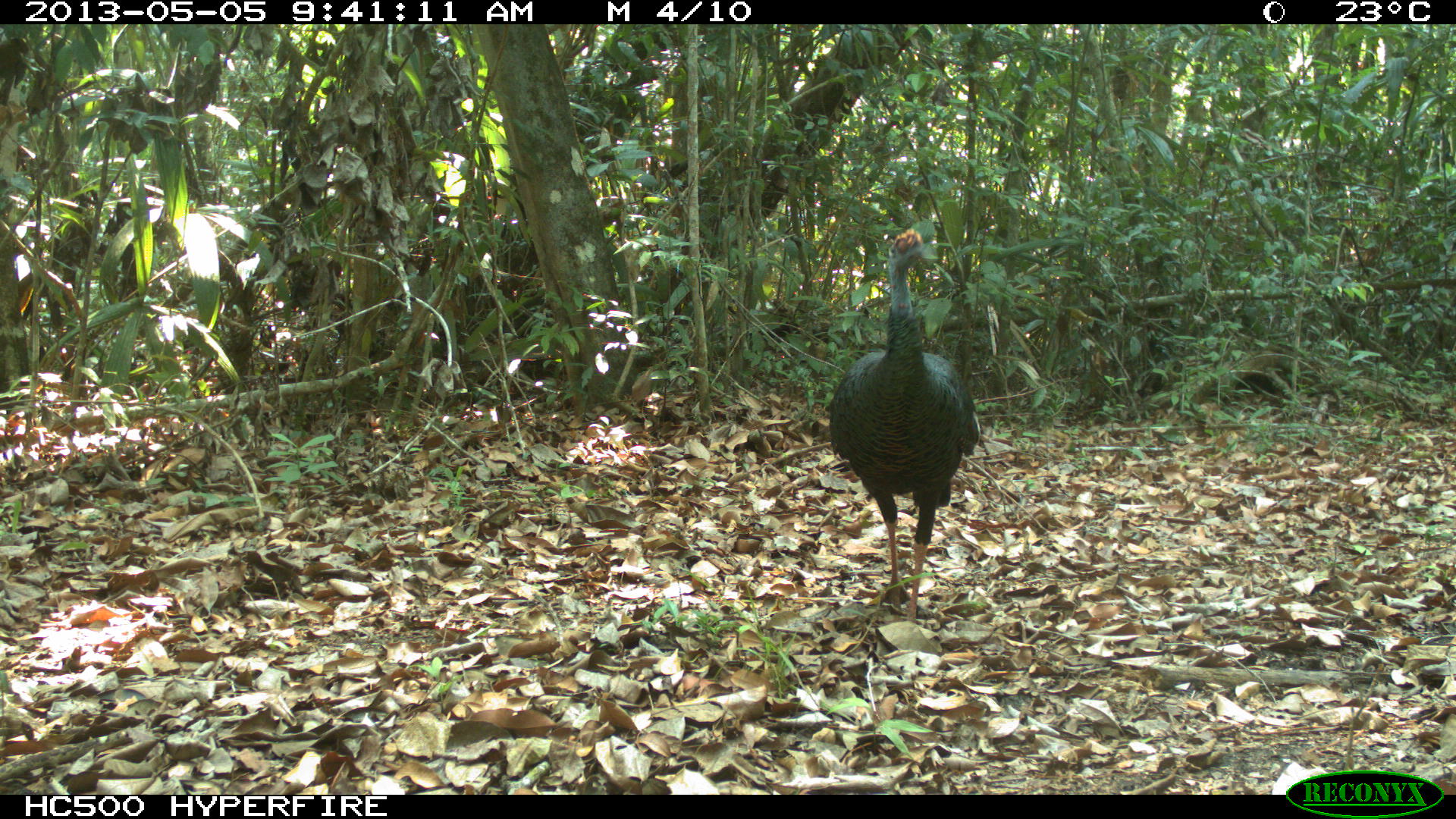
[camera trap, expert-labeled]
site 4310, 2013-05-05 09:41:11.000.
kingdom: Animalia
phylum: Chordata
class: Aves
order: Galliformes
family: Phasianidae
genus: Meleagris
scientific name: Meleagris ocellata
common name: ocellated turkey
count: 1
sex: male